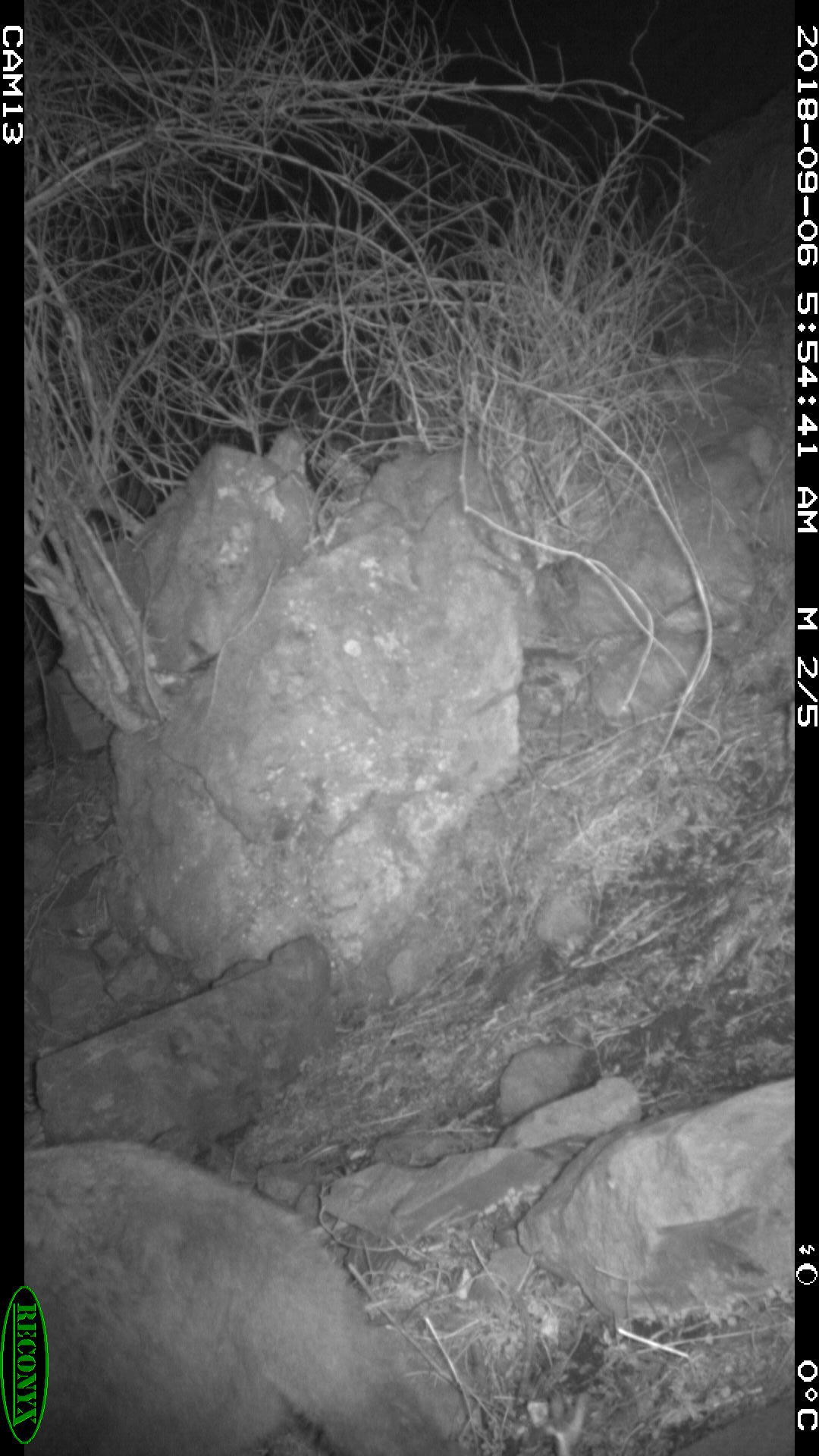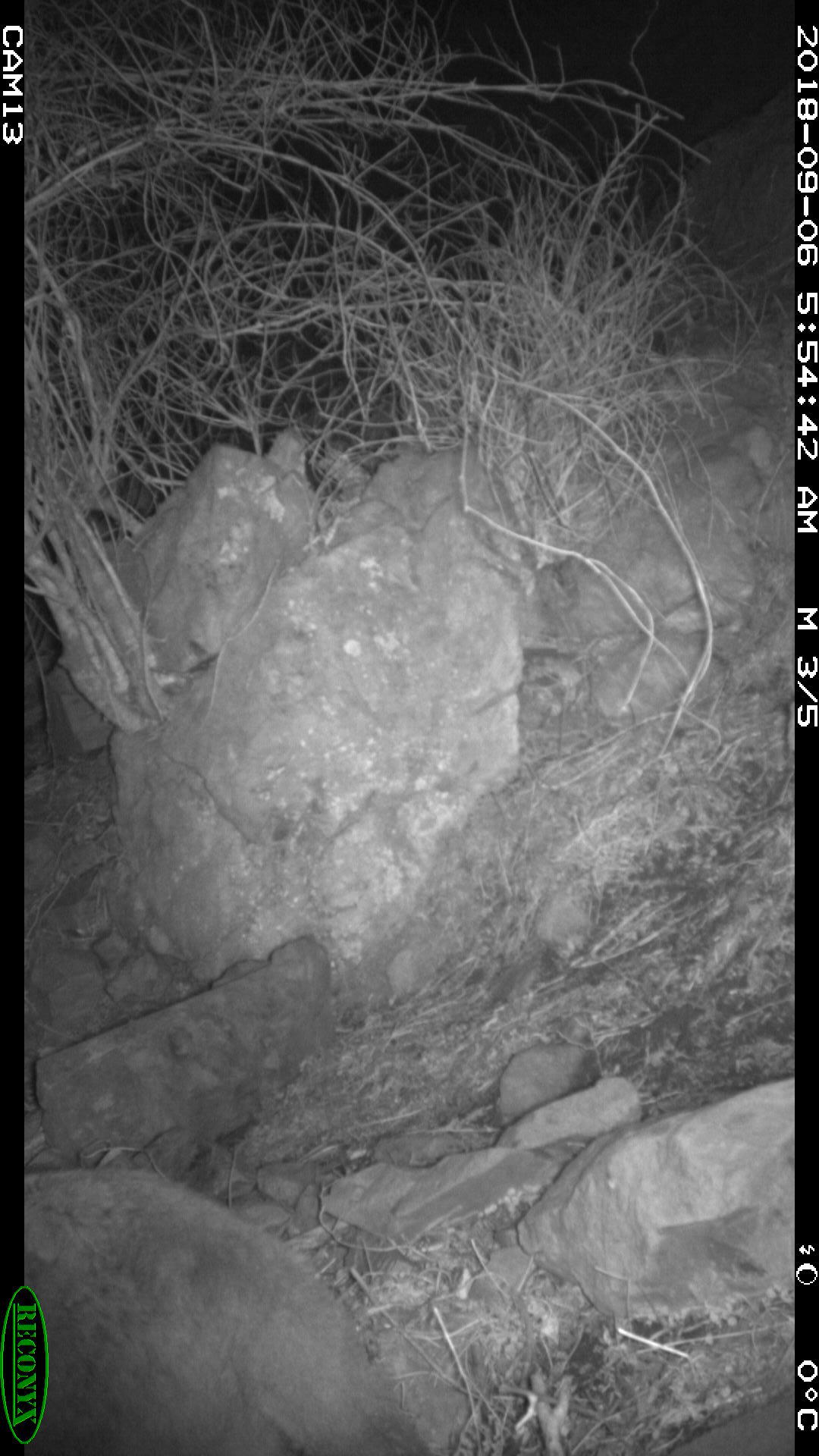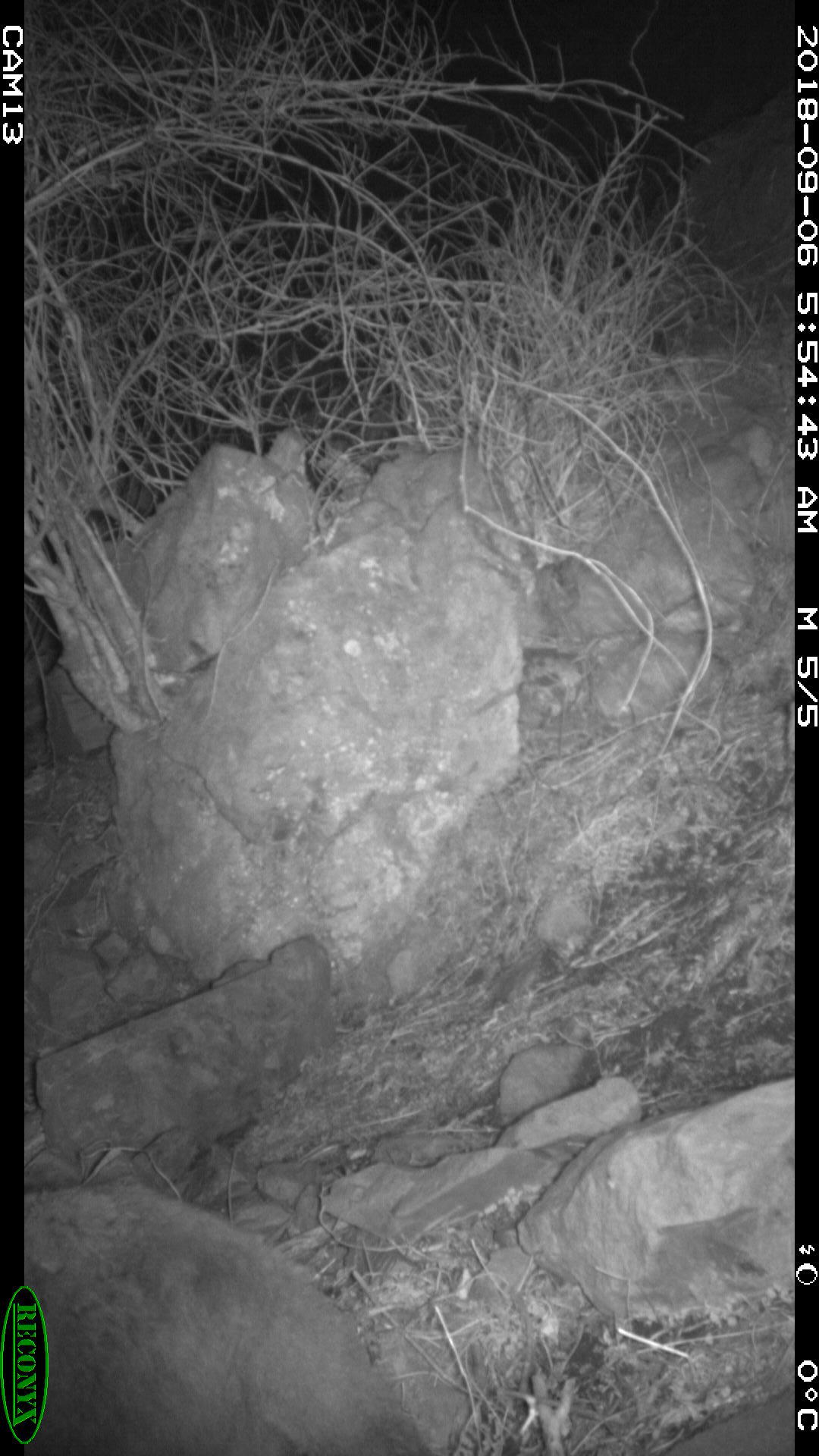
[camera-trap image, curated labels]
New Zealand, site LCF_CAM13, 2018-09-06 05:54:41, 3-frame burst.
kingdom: Animalia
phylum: Chordata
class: Mammalia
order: Diprotodontia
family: Macropodidae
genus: Notamacropus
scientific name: Notamacropus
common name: wallaby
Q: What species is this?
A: Wallaby (Notamacropus).